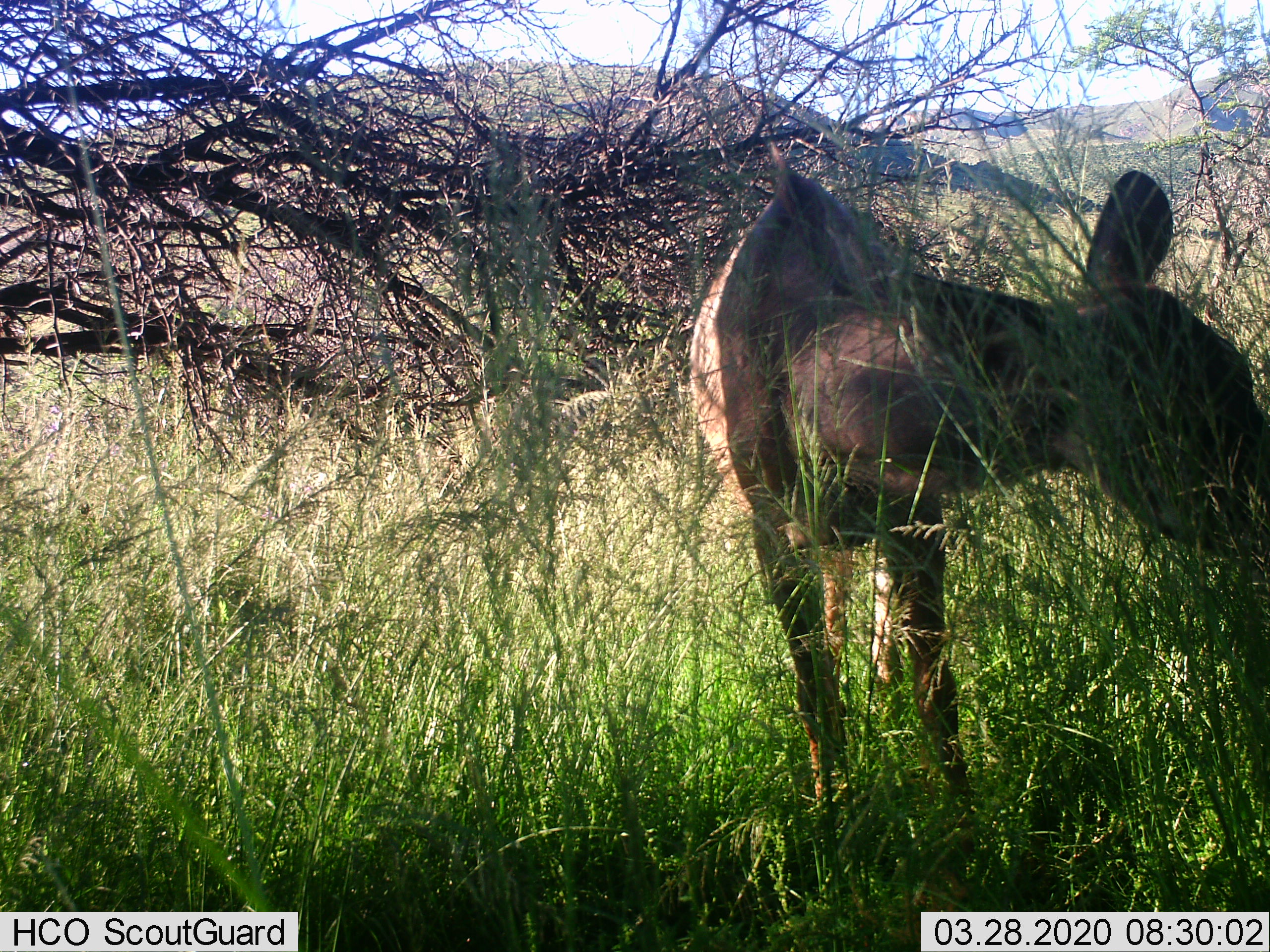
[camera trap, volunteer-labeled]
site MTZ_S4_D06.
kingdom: Animalia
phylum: Chordata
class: Mammalia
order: Artiodactyla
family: Bovidae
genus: Tragelaphus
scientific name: Tragelaphus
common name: kudu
Kudu (Tragelaphus), count 1. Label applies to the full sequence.